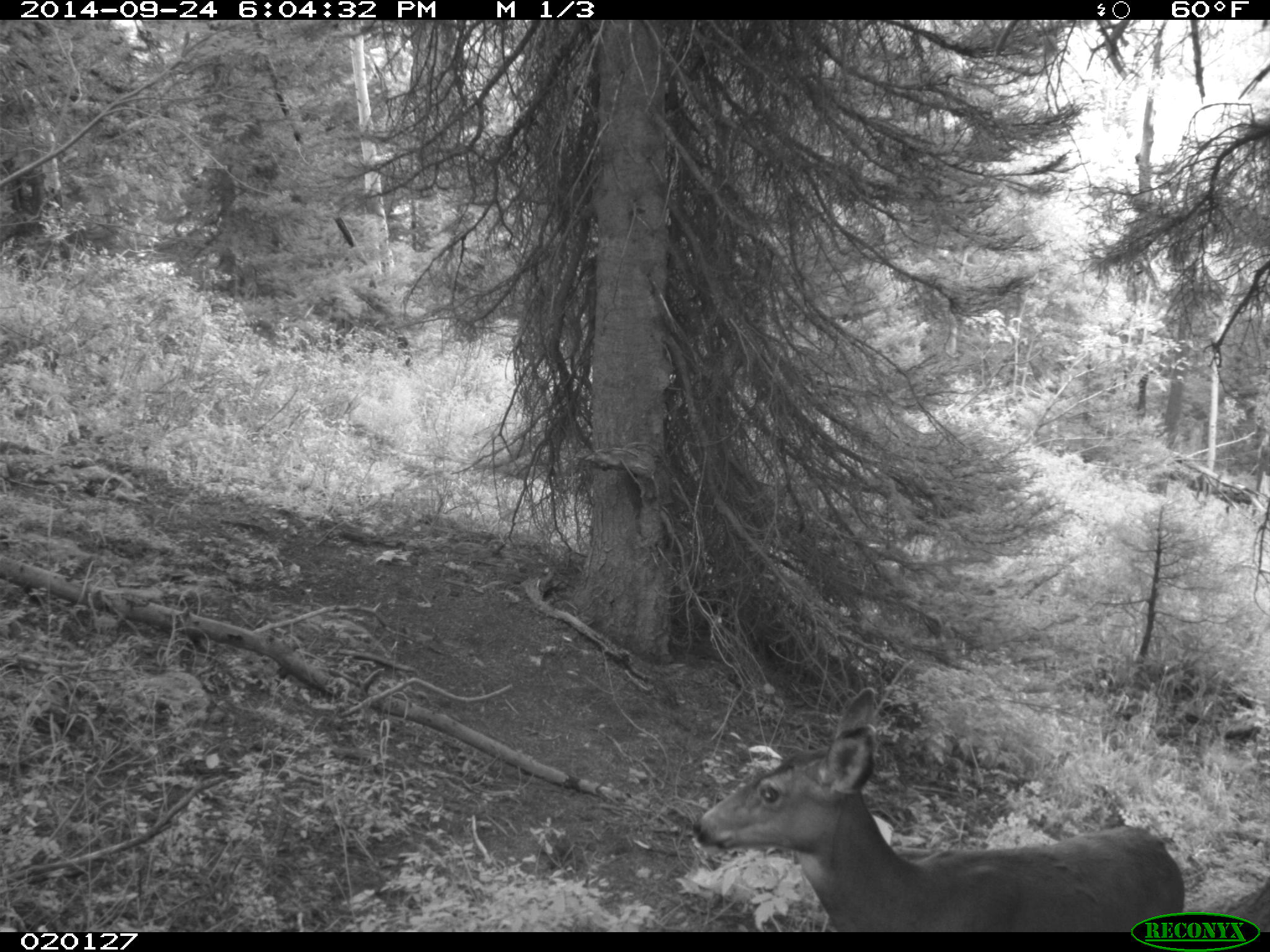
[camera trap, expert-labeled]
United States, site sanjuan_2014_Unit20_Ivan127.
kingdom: Animalia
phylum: Chordata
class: Mammalia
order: Artiodactyla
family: Cervidae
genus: Odocoileus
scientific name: Odocoileus hemionus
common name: mule deer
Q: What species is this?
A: Odocoileus hemionus (mule deer).